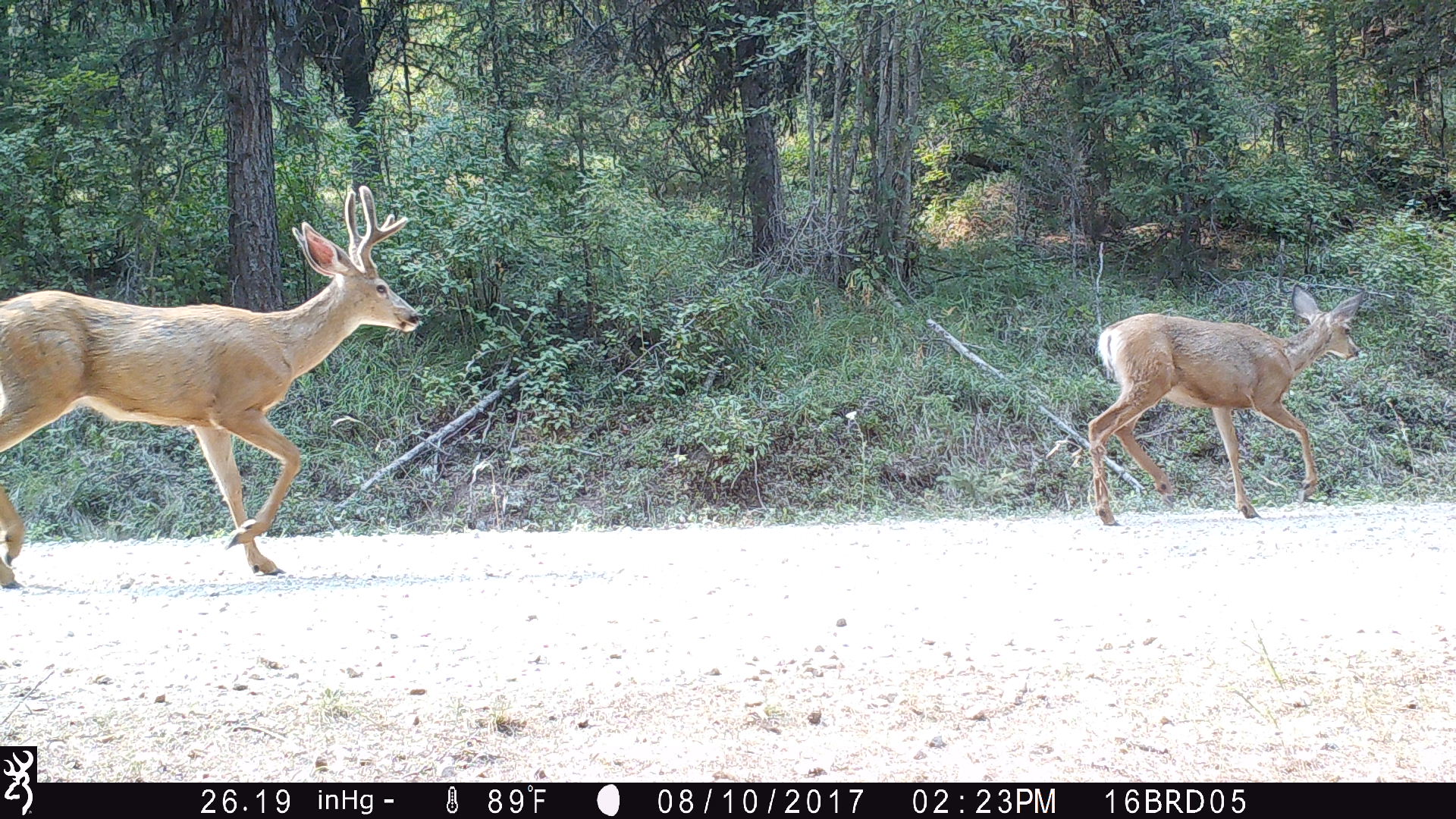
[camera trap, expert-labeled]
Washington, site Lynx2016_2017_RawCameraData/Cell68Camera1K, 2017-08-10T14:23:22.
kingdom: Animalia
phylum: Chordata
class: Mammalia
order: Artiodactyla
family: Cervidae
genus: Odocoileus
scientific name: Odocoileus hemionus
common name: mule deer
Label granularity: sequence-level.